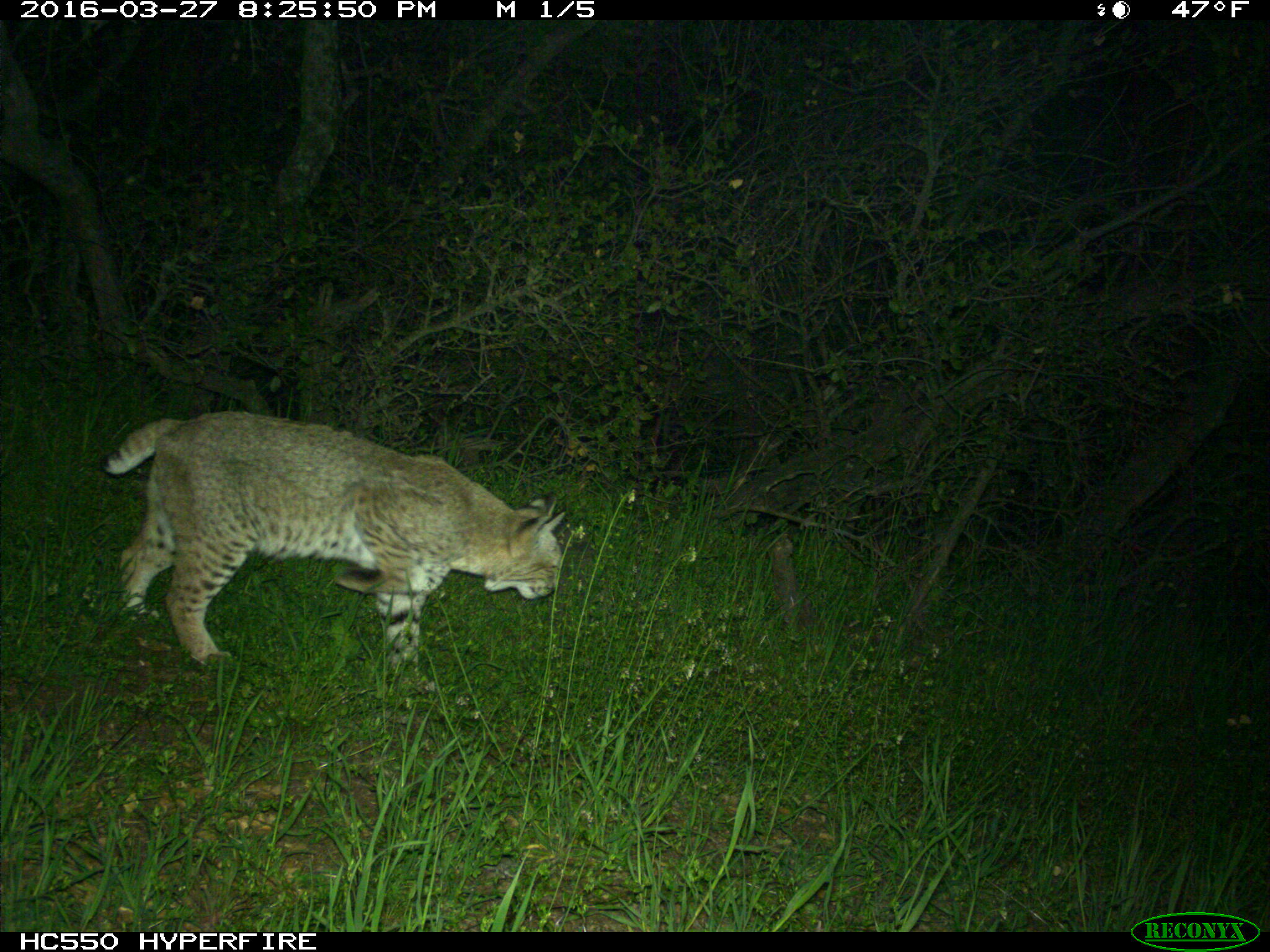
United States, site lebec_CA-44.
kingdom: Animalia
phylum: Chordata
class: Mammalia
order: Carnivora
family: Felidae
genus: Lynx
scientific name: Lynx rufus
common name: bobcat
Lynx rufus (bobcat).